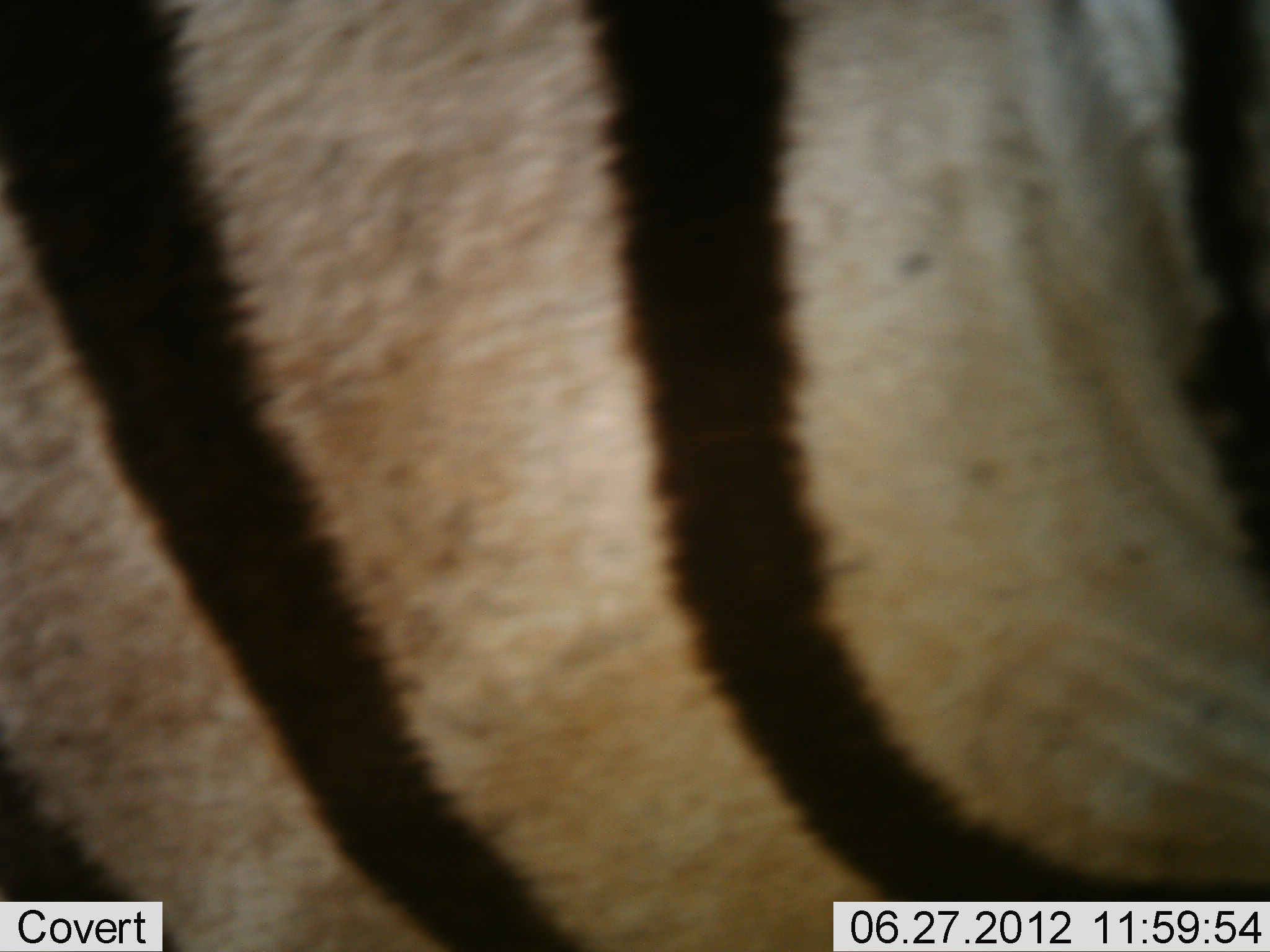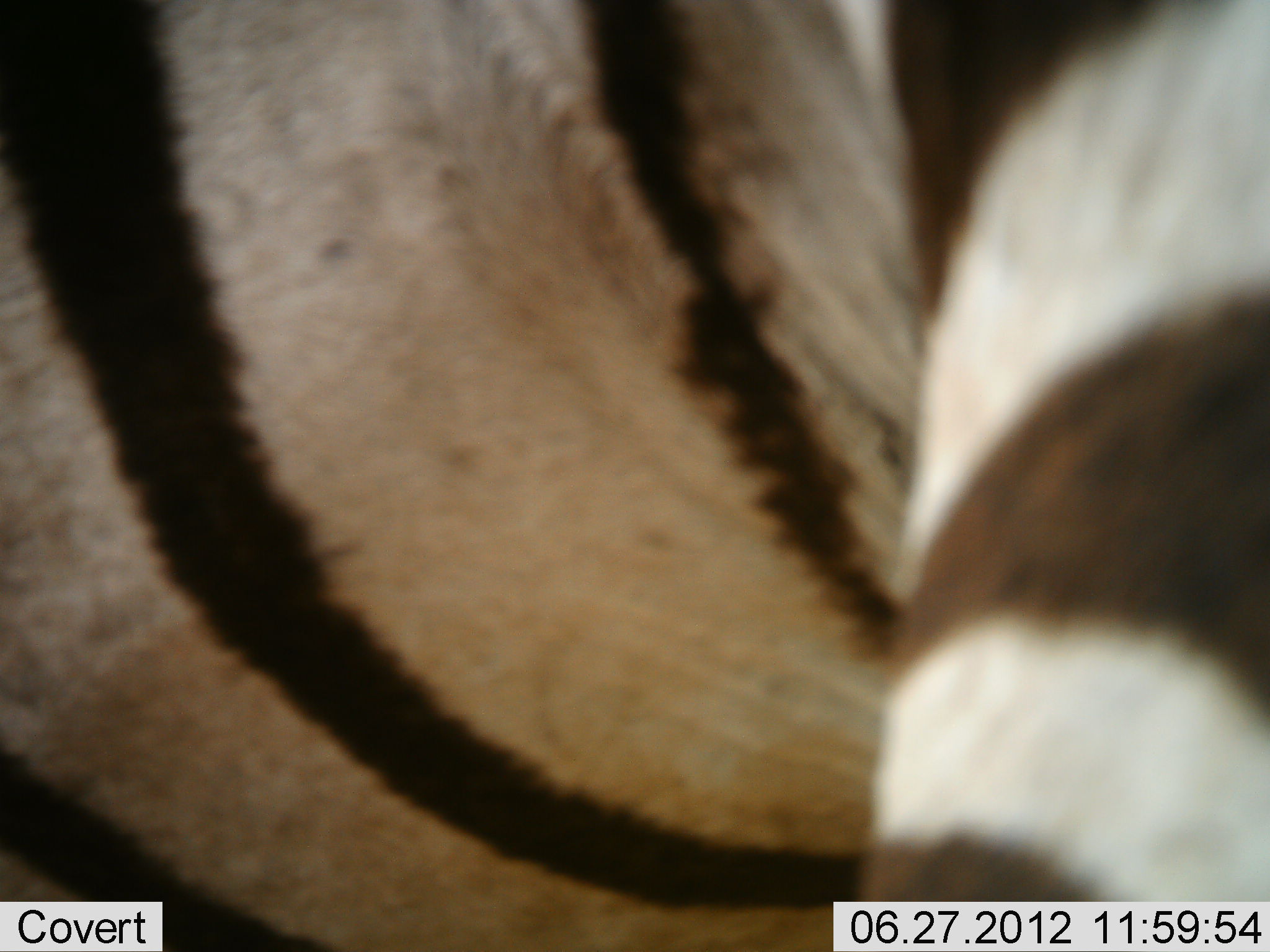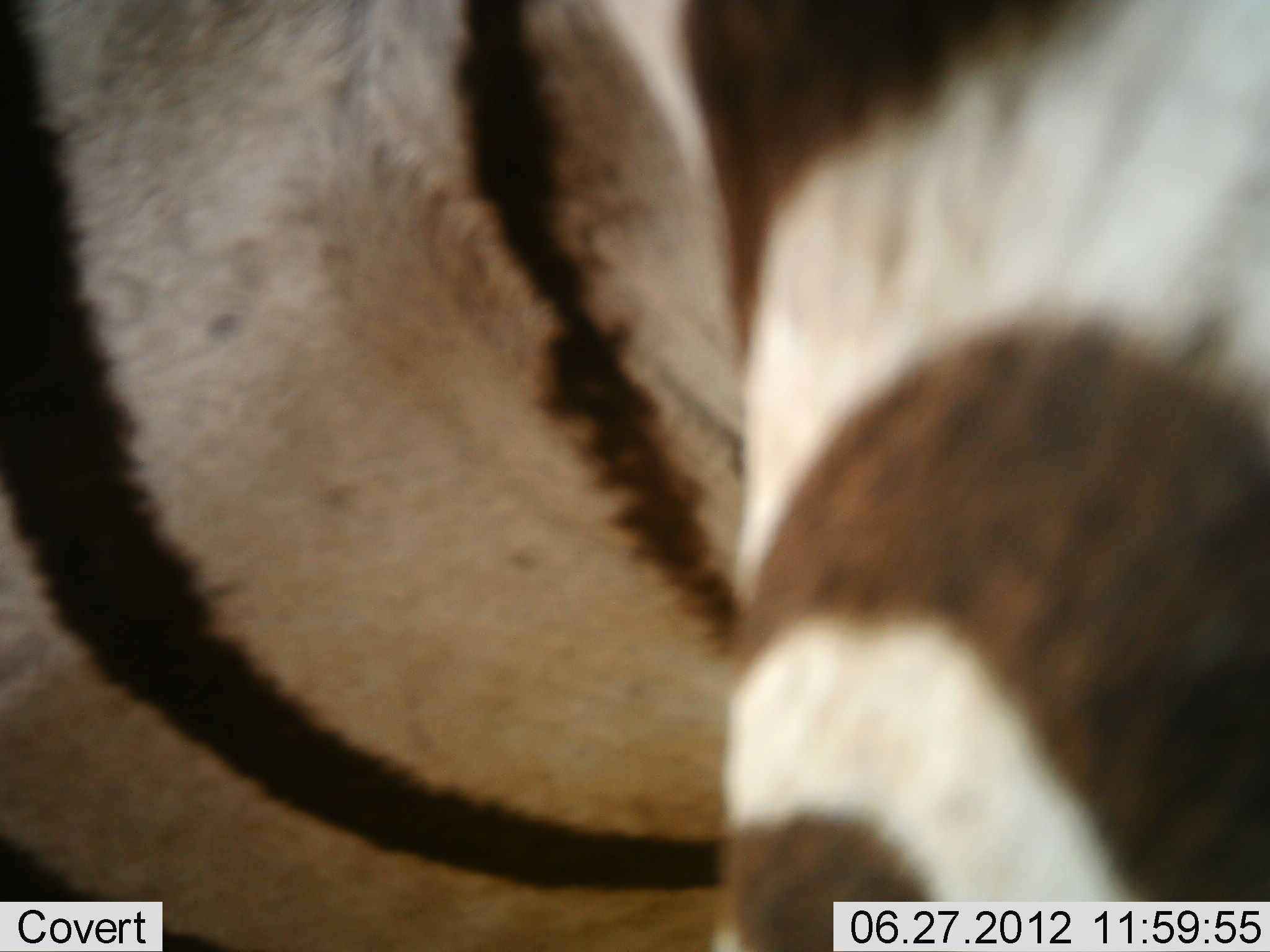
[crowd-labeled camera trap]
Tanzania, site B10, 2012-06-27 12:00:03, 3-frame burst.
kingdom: Animalia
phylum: Chordata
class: Mammalia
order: Perissodactyla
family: Equidae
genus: Equus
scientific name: Equus quagga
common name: plains zebra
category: zebra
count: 1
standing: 60%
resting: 10%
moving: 40%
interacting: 0%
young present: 0%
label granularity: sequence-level